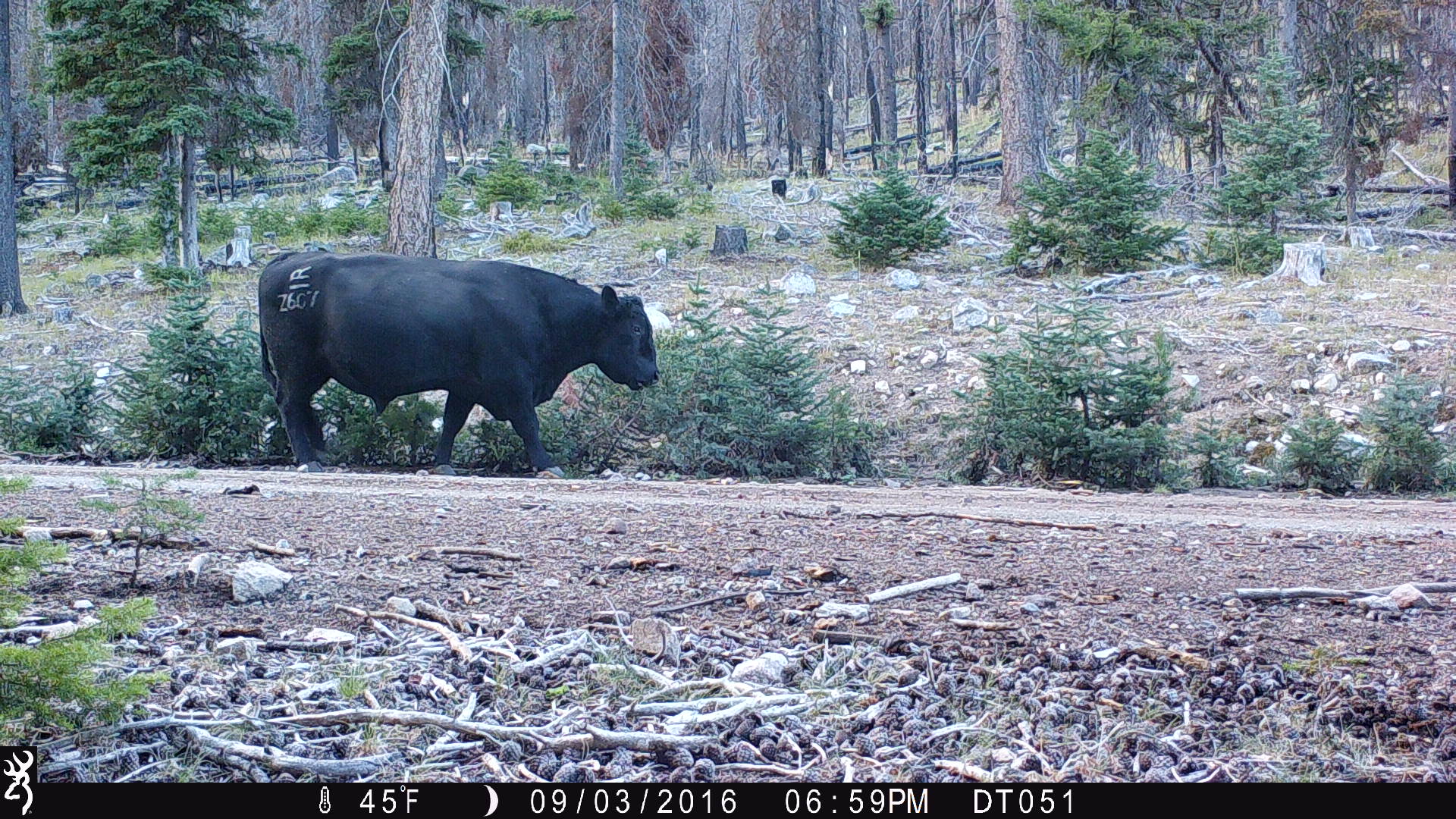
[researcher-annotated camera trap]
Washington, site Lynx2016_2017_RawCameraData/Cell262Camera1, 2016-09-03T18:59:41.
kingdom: Animalia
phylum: Chordata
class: Mammalia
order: Artiodactyla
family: Bovidae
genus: Bos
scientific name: Bos taurus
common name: domestic cattle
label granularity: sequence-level